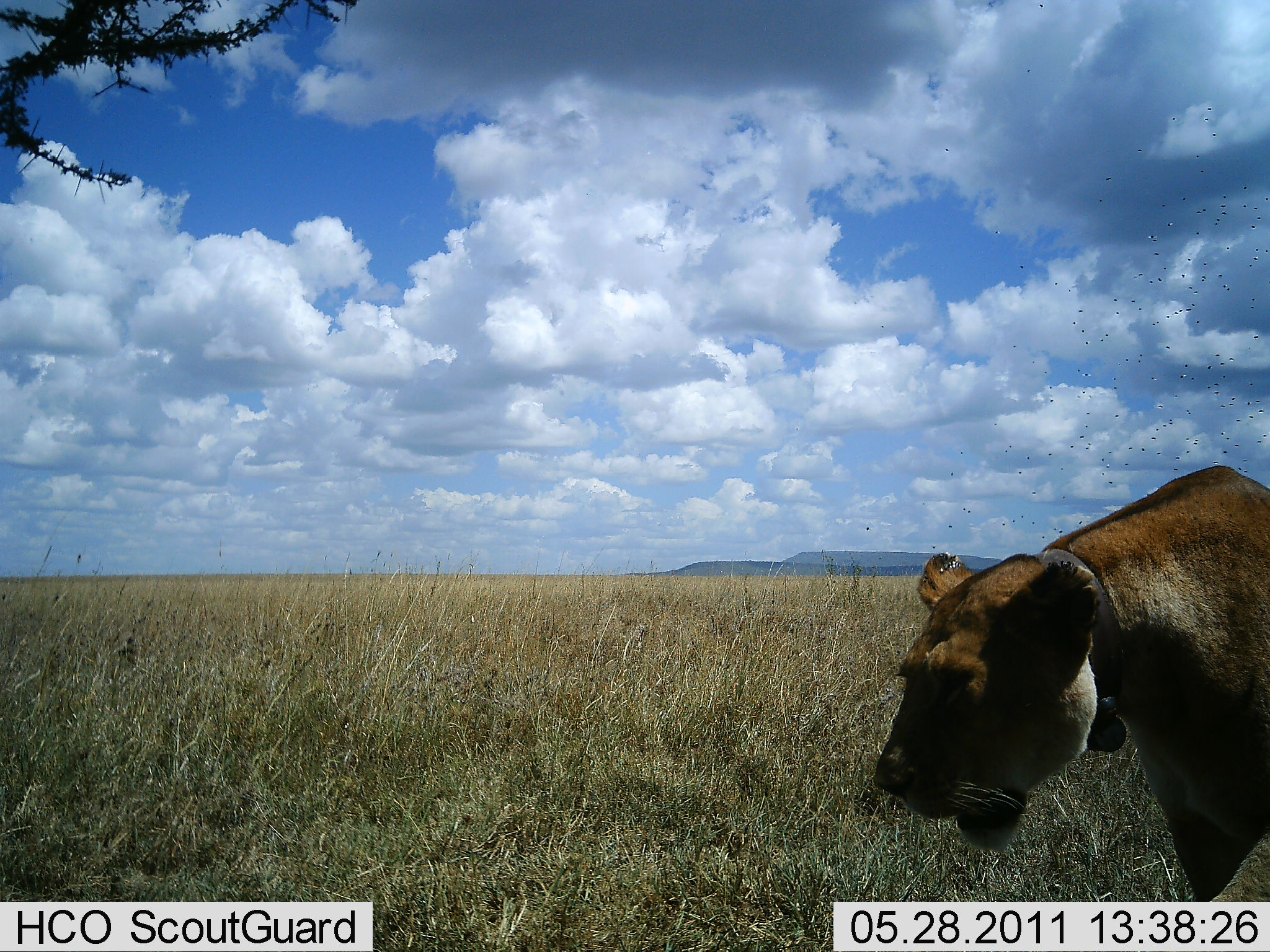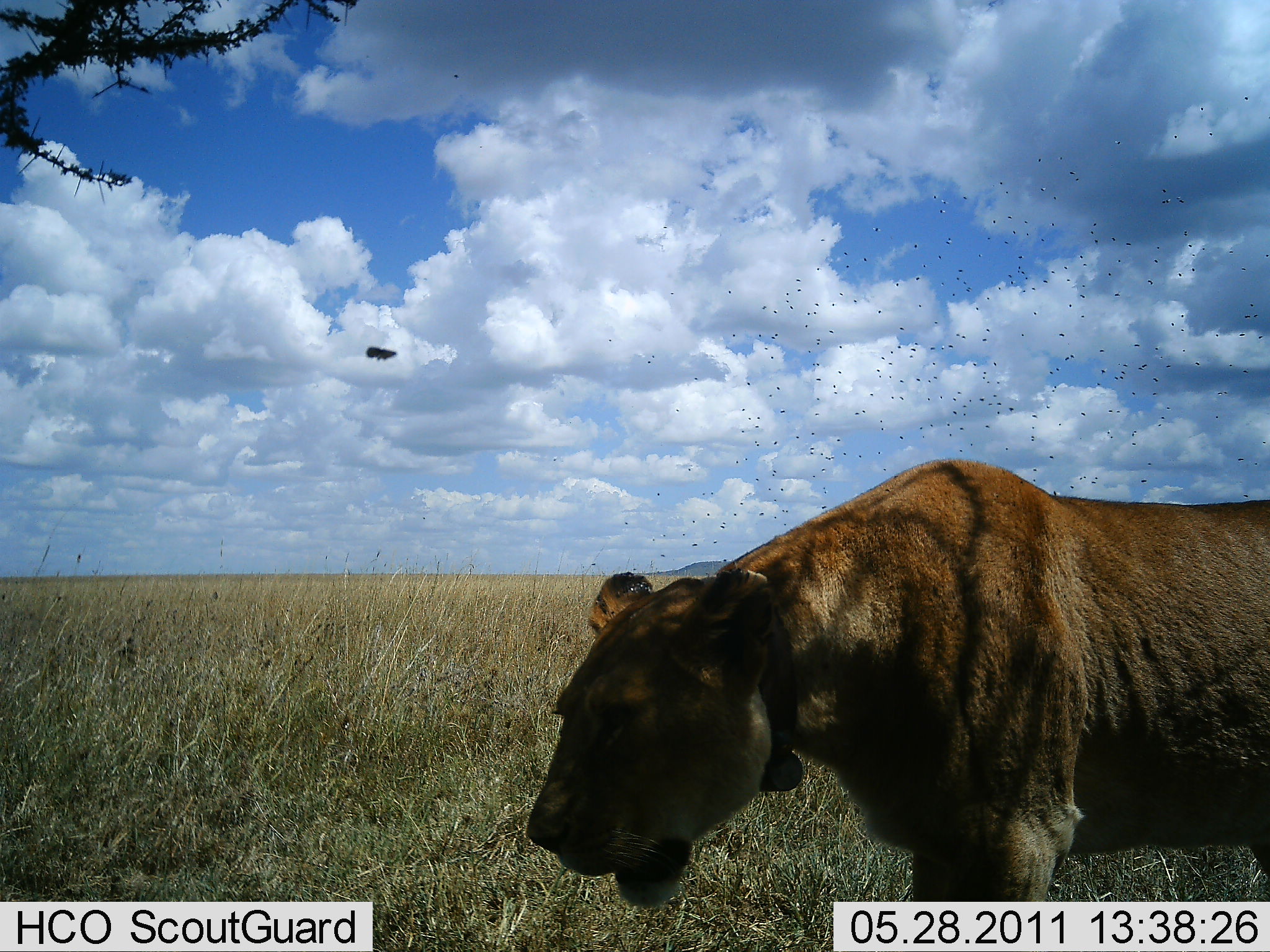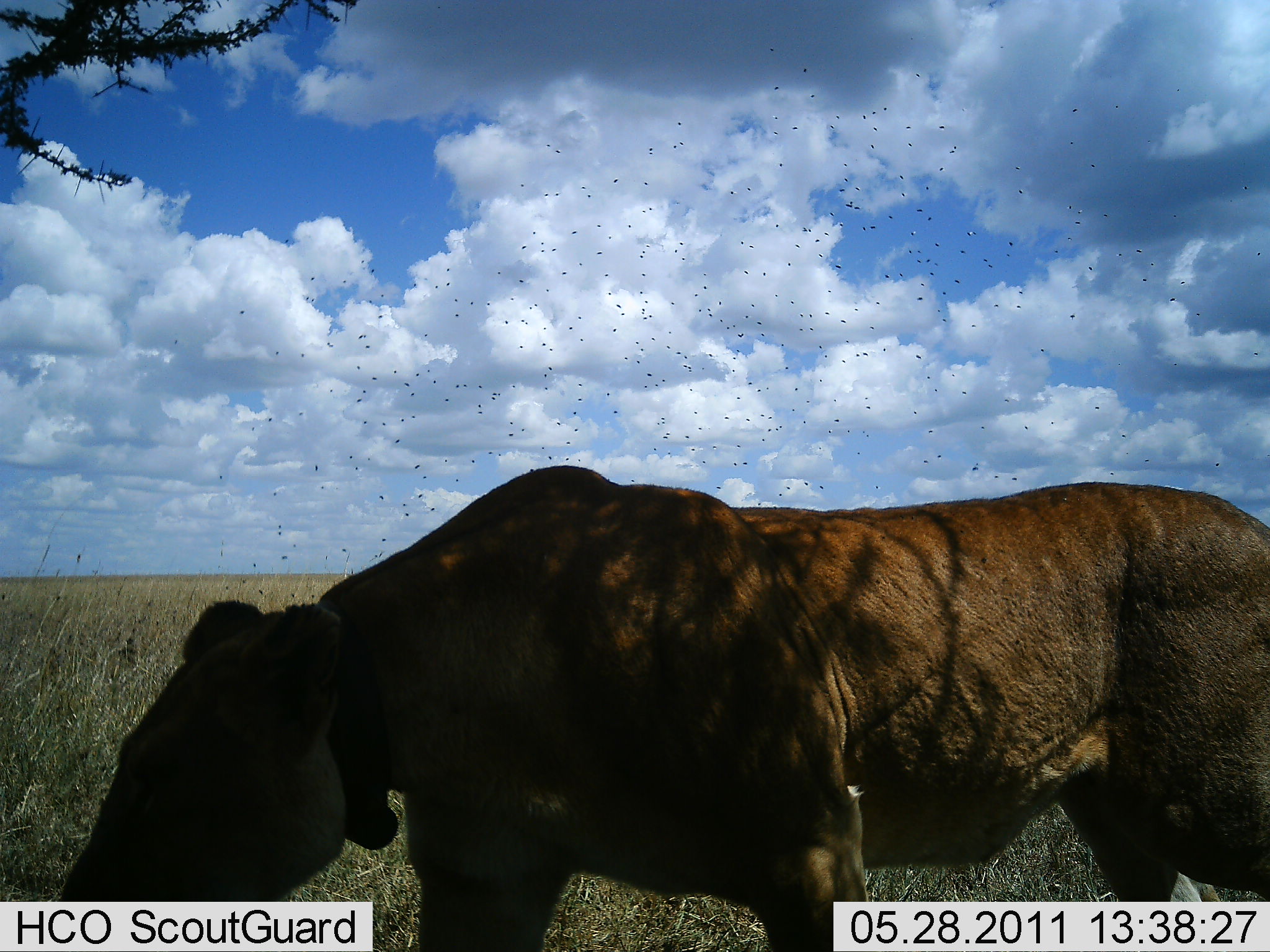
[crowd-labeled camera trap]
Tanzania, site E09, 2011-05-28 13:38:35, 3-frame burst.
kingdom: Animalia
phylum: Chordata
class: Mammalia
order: Carnivora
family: Felidae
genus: Panthera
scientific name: Panthera leo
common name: lion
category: lionfemale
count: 1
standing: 8%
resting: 0%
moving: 92%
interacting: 8%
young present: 0%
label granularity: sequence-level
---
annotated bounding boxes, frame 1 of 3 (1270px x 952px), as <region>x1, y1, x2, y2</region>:
animal: <region>871, 463, 1268, 925</region>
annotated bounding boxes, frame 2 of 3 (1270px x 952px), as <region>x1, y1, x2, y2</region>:
animal: <region>524, 457, 1269, 950</region>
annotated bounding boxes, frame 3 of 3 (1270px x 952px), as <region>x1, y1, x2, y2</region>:
animal: <region>51, 466, 1270, 950</region>